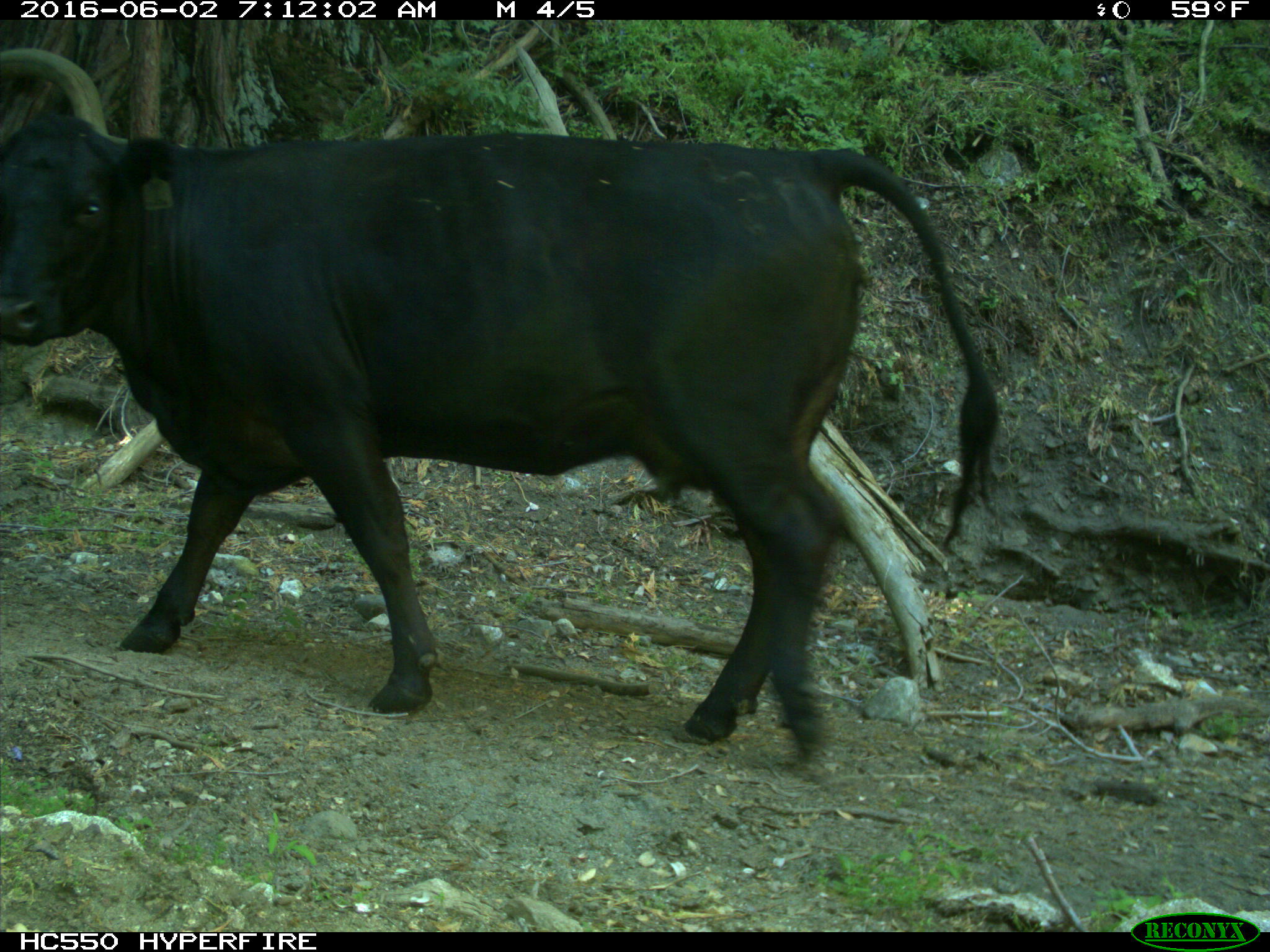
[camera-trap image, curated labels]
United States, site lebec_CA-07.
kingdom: Animalia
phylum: Chordata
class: Mammalia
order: Artiodactyla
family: Bovidae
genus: Bos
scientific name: Bos taurus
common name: domestic cow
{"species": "Bos taurus (domestic cow)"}